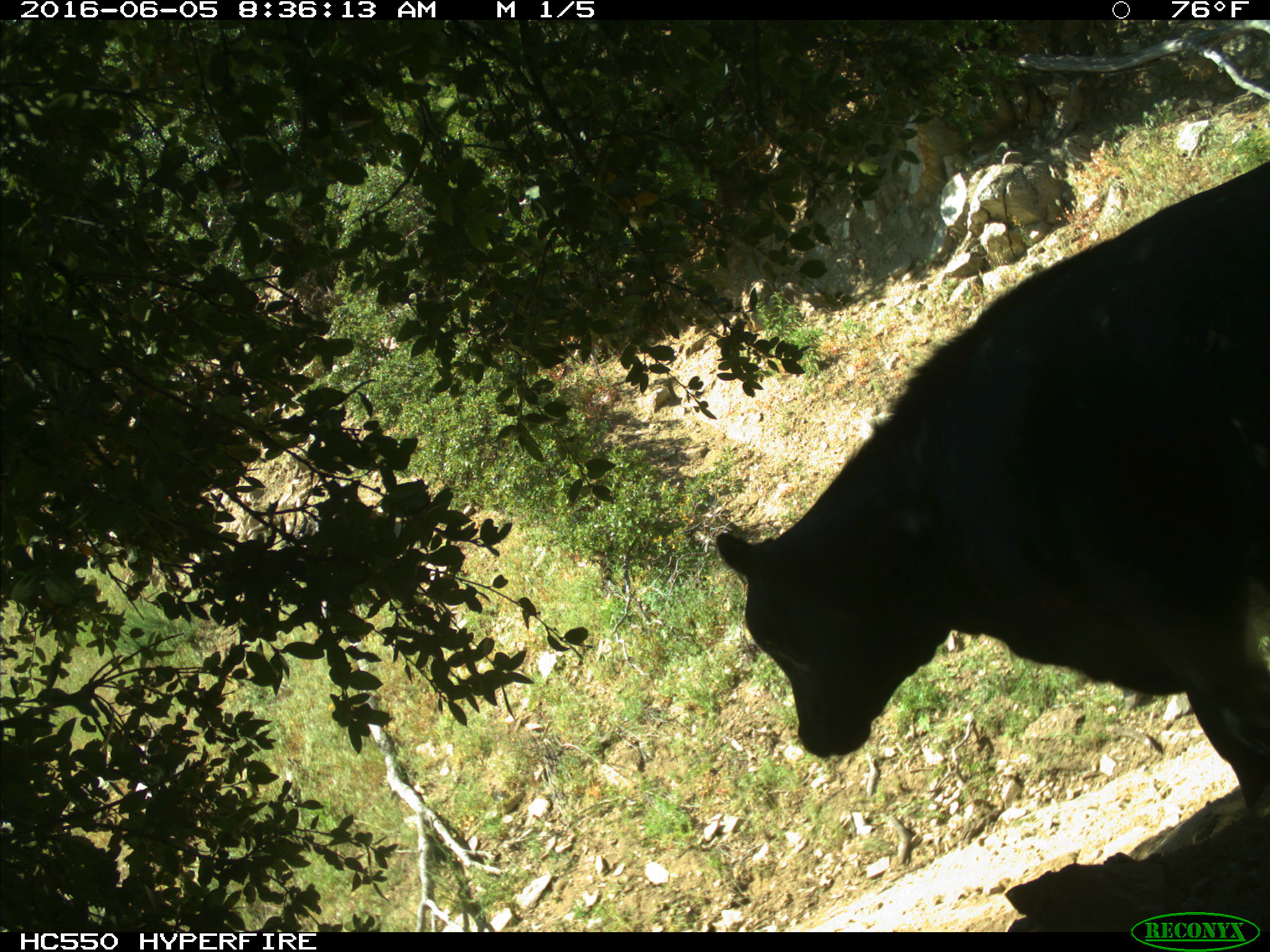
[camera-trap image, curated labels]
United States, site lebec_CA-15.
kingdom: Animalia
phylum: Chordata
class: Mammalia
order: Artiodactyla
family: Bovidae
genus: Bos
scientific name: Bos taurus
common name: domestic cow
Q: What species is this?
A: Bos taurus (domestic cow).